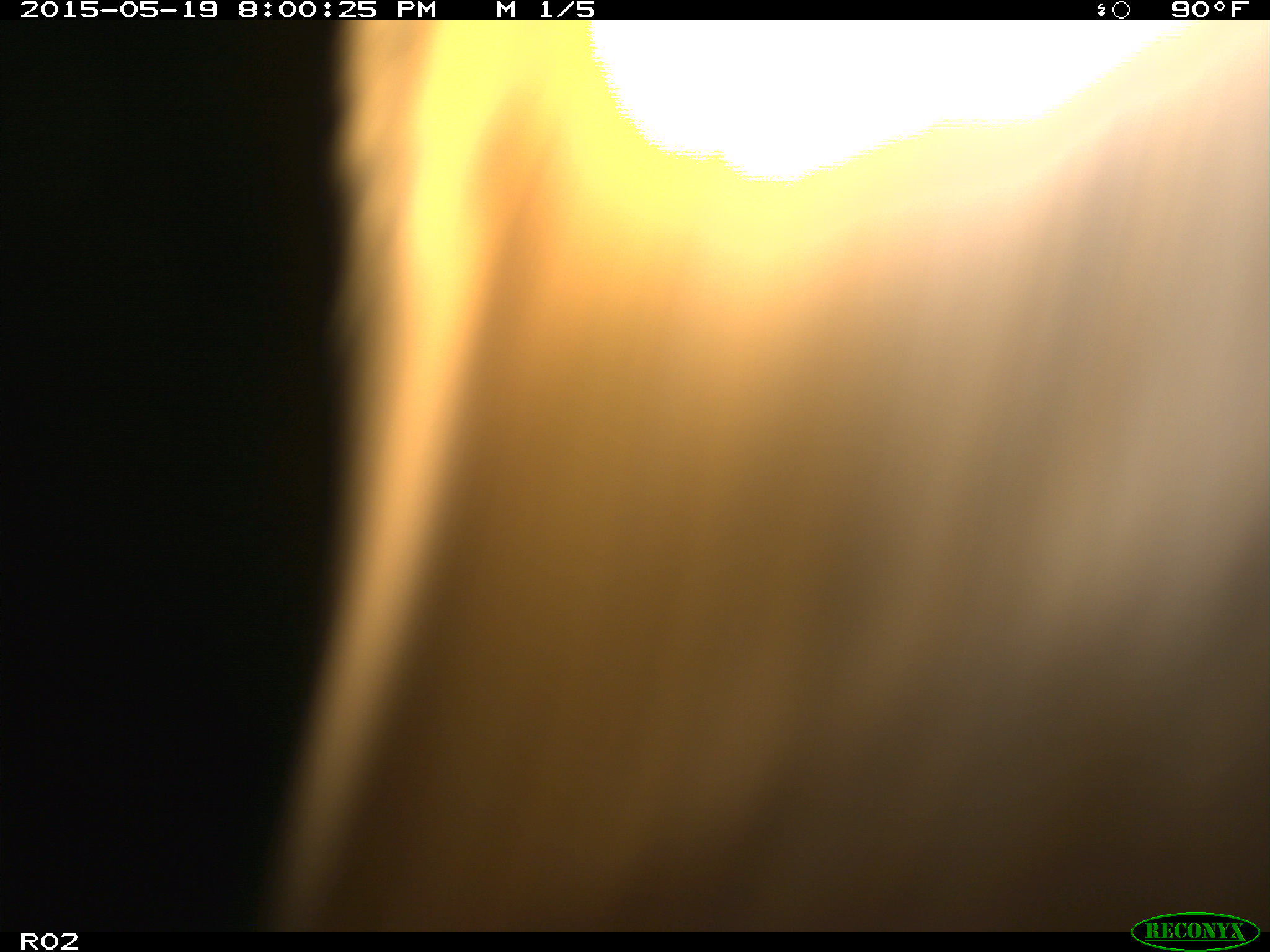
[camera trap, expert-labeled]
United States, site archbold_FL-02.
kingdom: Animalia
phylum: Chordata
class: Mammalia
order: Artiodactyla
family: Bovidae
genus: Bos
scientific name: Bos taurus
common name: domestic cow